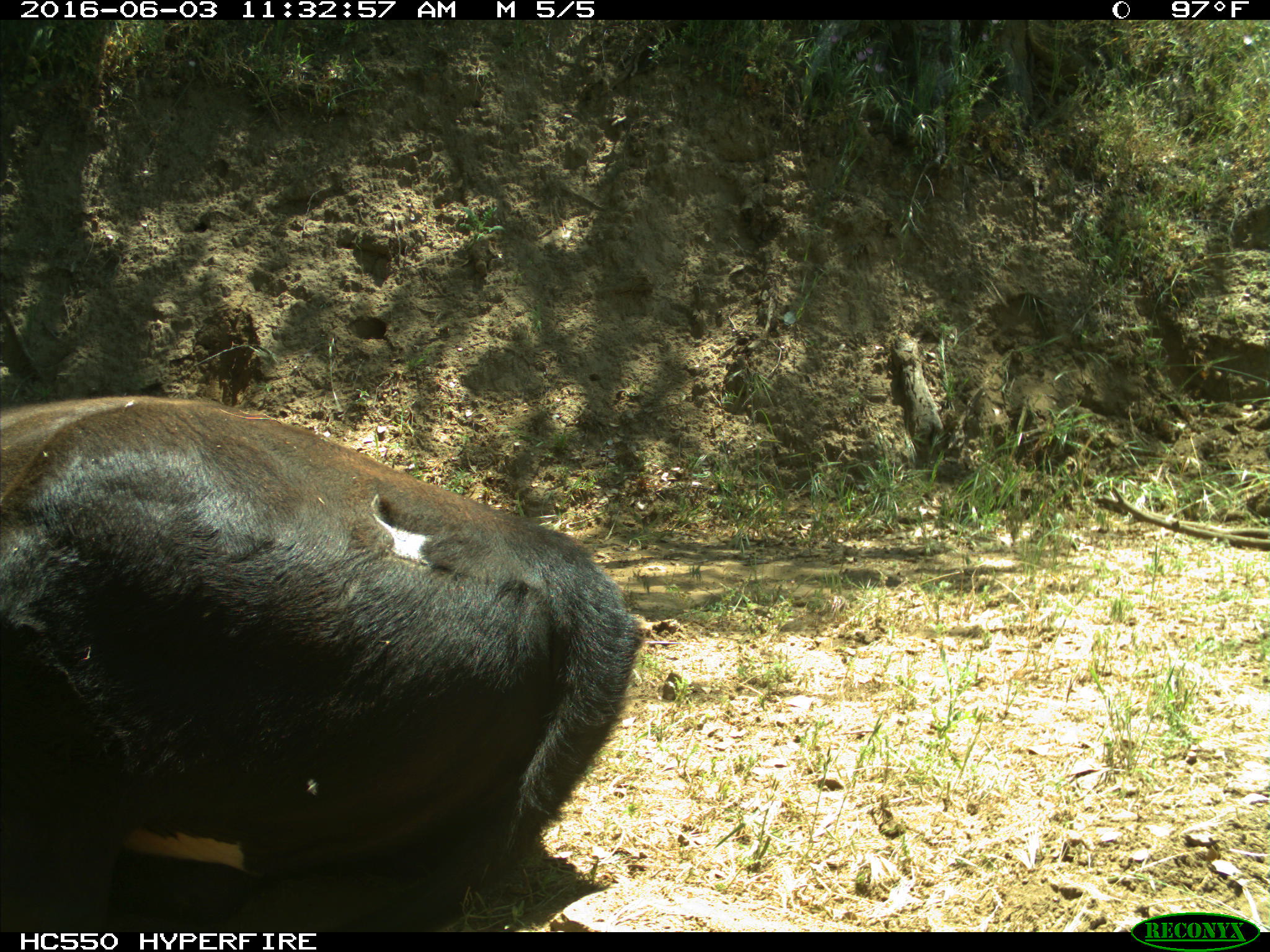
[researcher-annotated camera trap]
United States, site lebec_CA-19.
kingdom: Animalia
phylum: Chordata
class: Mammalia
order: Artiodactyla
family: Bovidae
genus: Bos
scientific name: Bos taurus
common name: domestic cow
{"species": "Bos taurus (domestic cow)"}